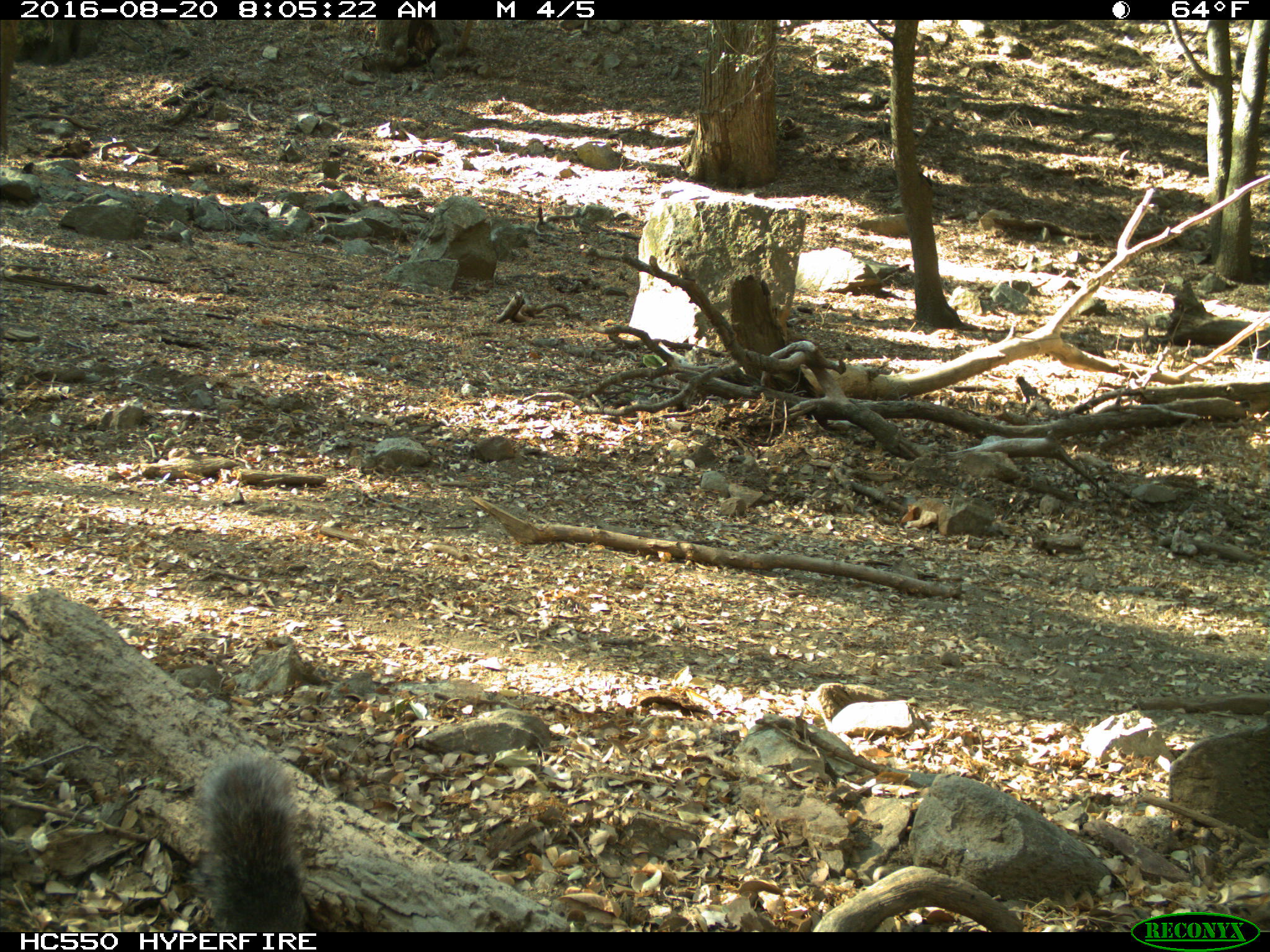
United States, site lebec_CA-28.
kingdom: Animalia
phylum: Chordata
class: Mammalia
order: Rodentia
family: Sciuridae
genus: Sciurus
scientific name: Sciurus carolinensis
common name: eastern gray squirrel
Sciurus carolinensis (eastern gray squirrel).